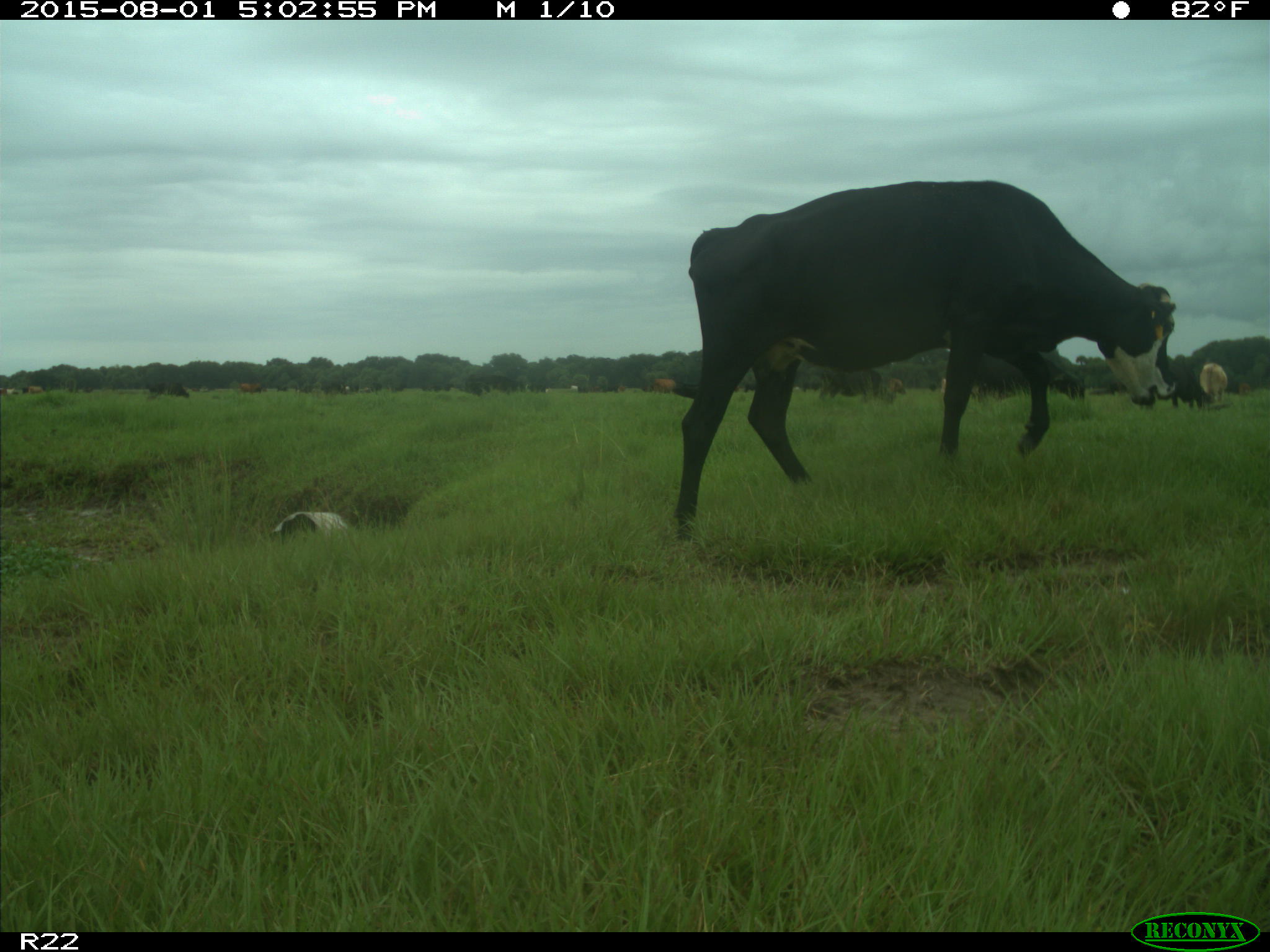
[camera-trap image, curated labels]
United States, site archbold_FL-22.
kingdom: Animalia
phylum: Chordata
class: Mammalia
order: Artiodactyla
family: Bovidae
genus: Bos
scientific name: Bos taurus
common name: domestic cow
Bos taurus (domestic cow).